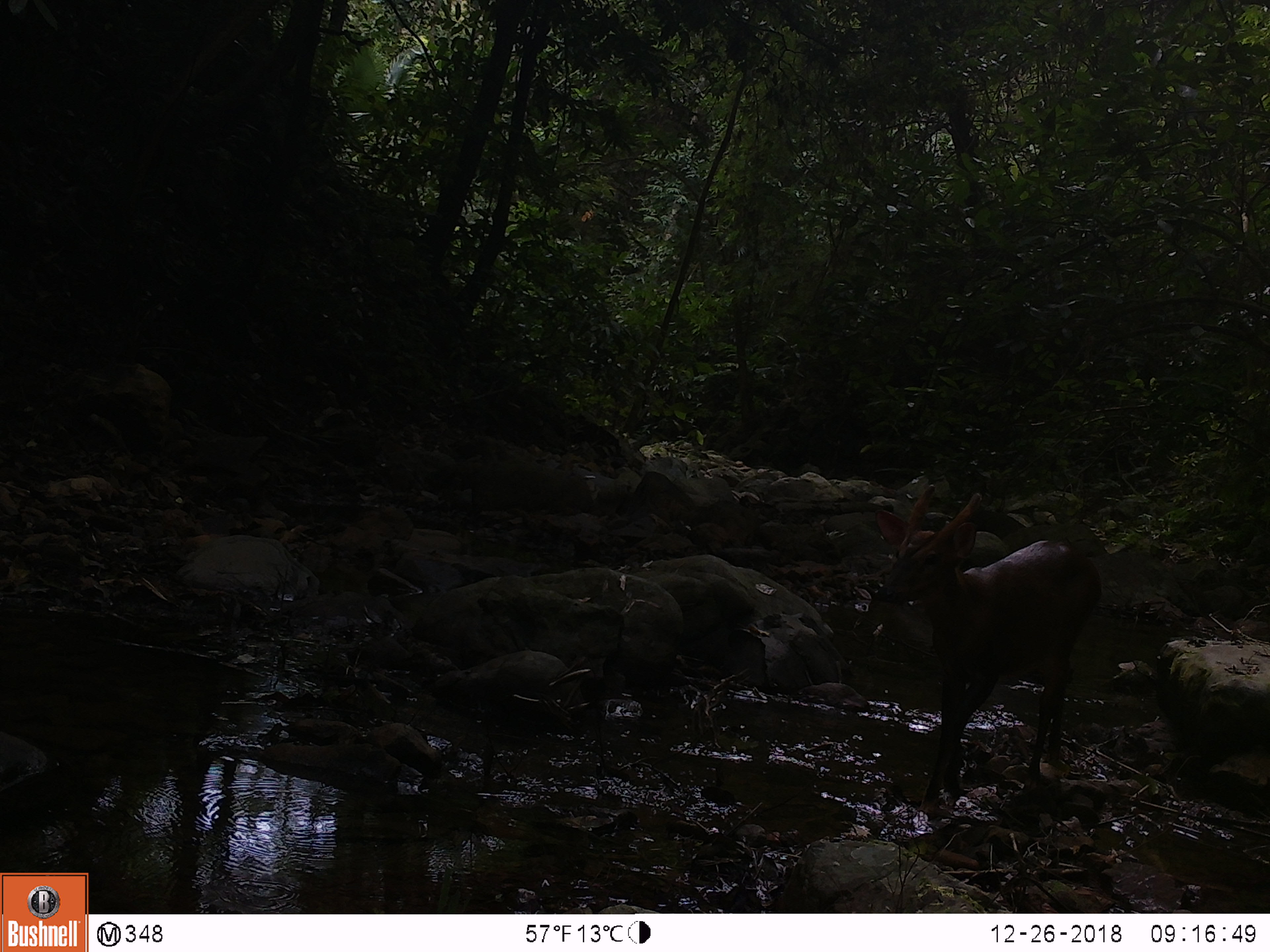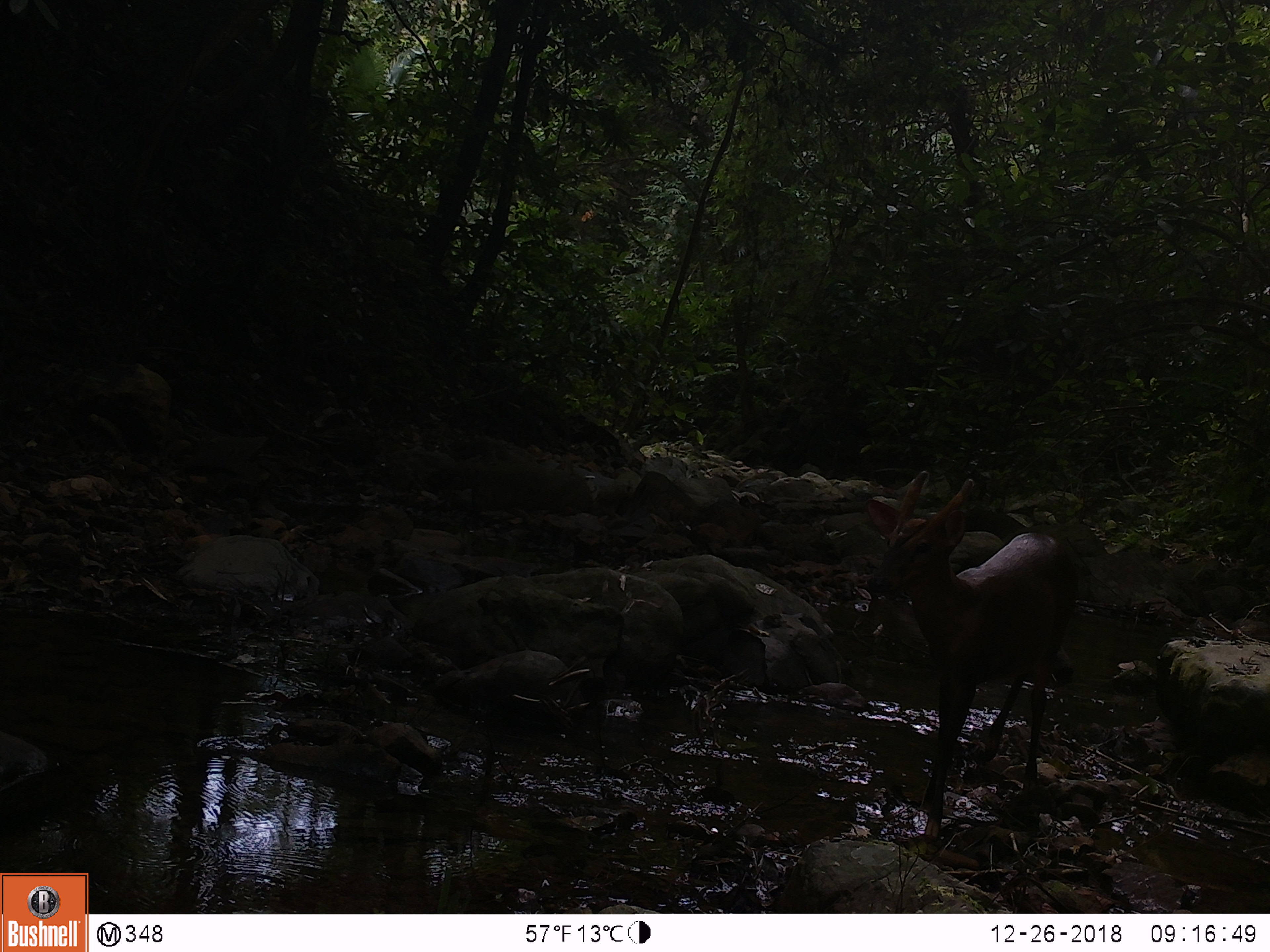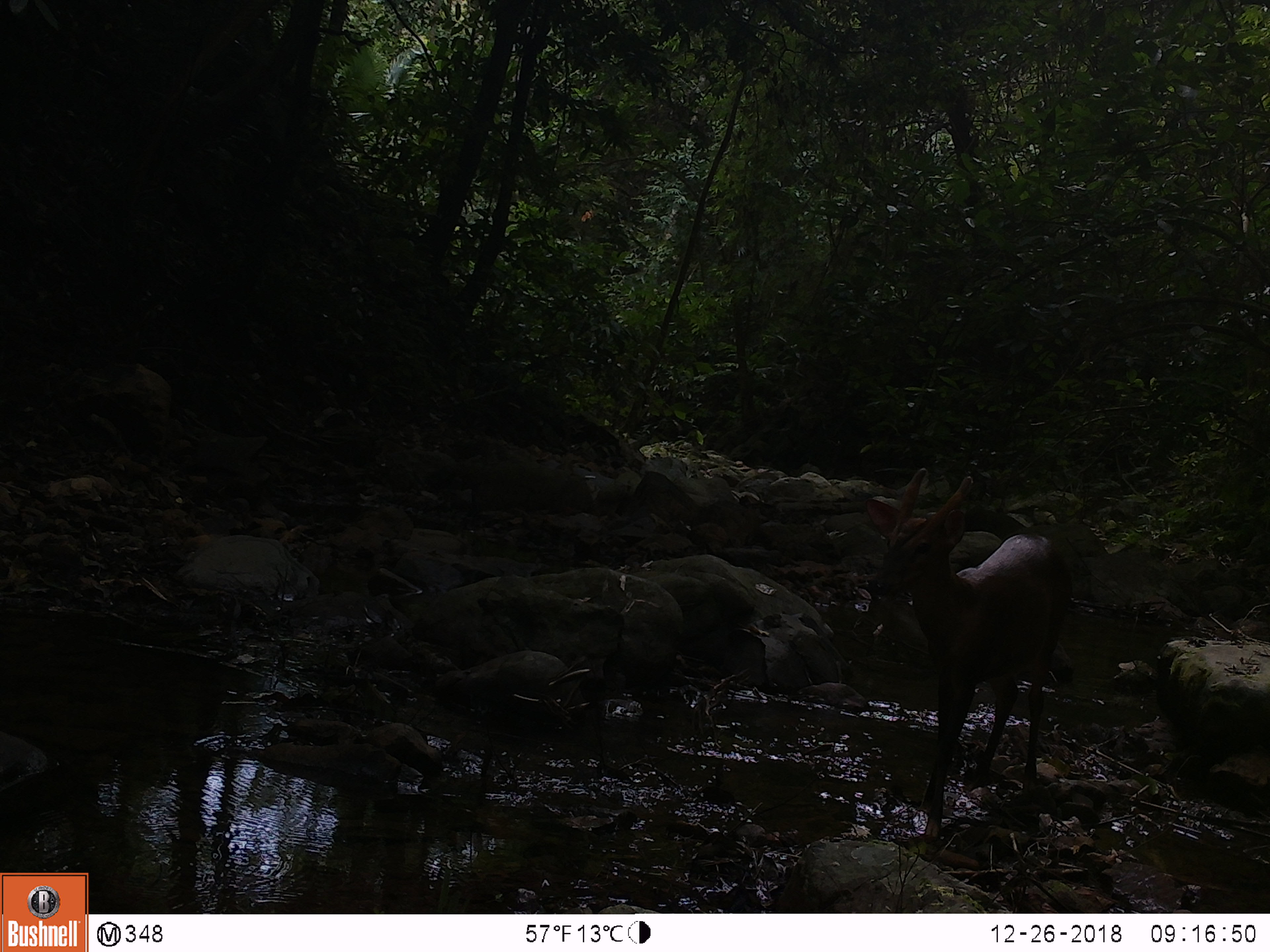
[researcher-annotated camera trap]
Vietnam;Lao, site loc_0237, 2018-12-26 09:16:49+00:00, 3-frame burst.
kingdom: Animalia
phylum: Chordata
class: Mammalia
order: Artiodactyla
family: Cervidae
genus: Muntiacus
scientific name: Muntiacus vuquangensis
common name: large-antlered muntjac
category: large antlered muntjac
Large antlered muntjac (large-antlered muntjac) (Muntiacus vuquangensis). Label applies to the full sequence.